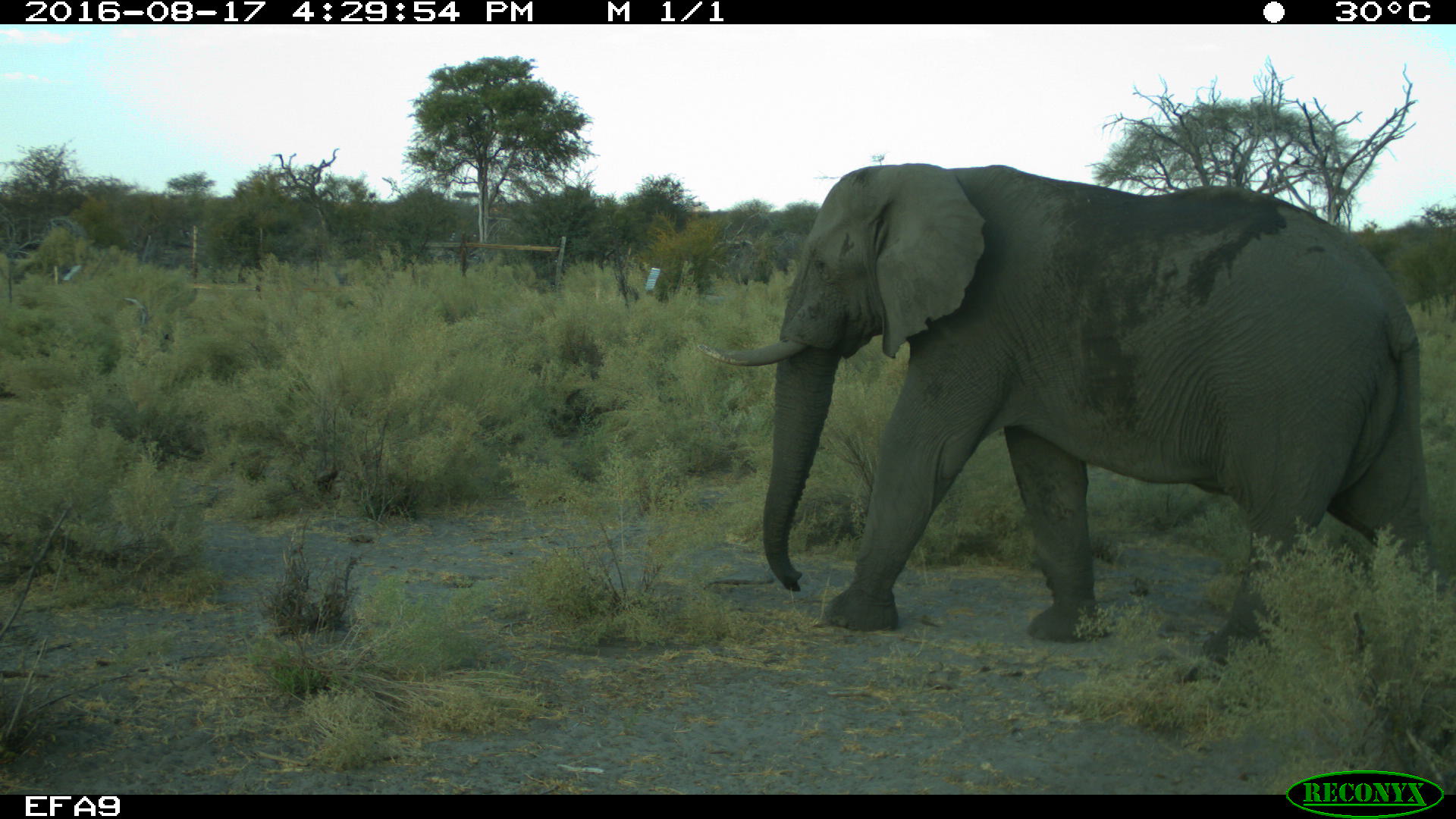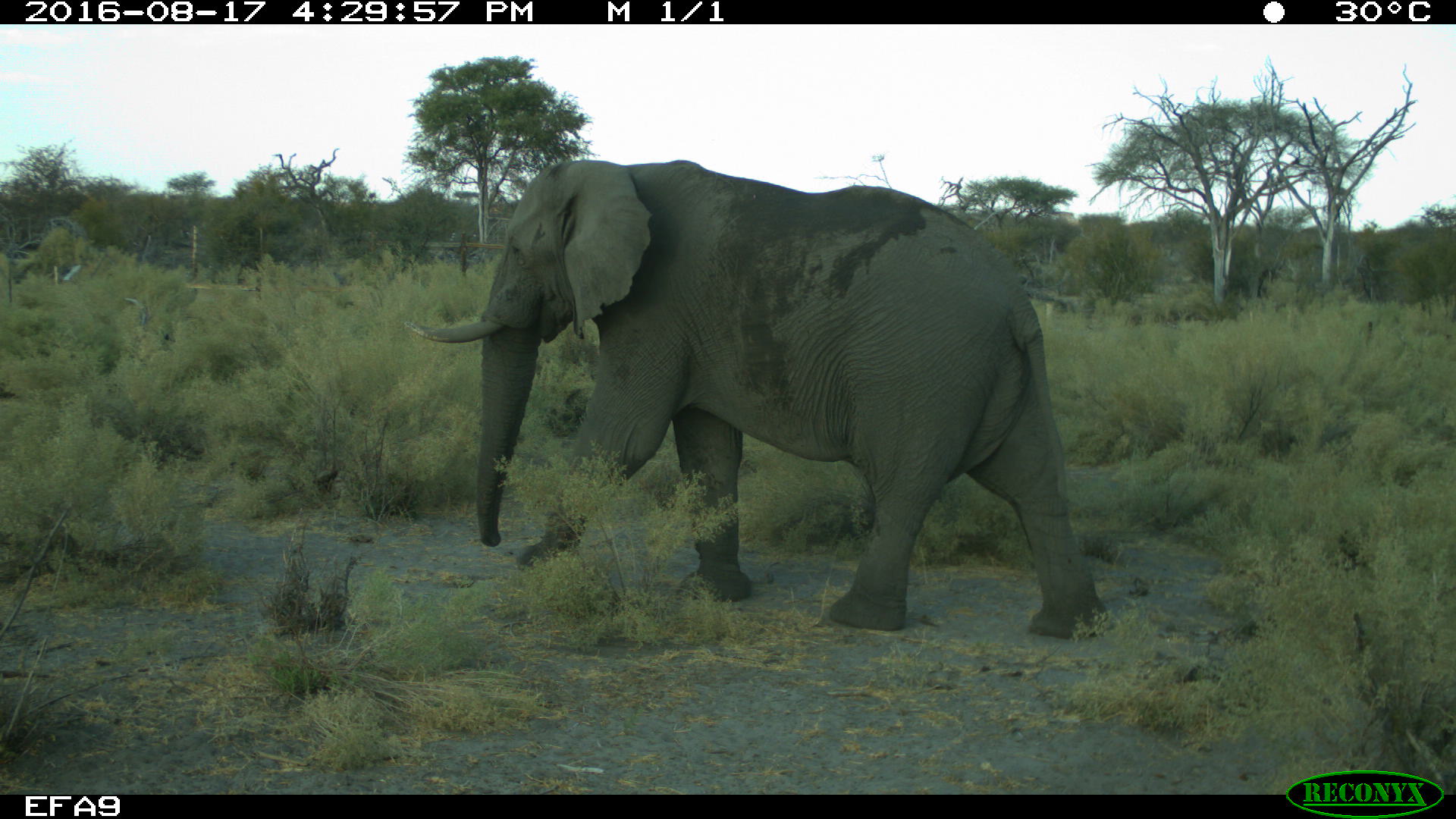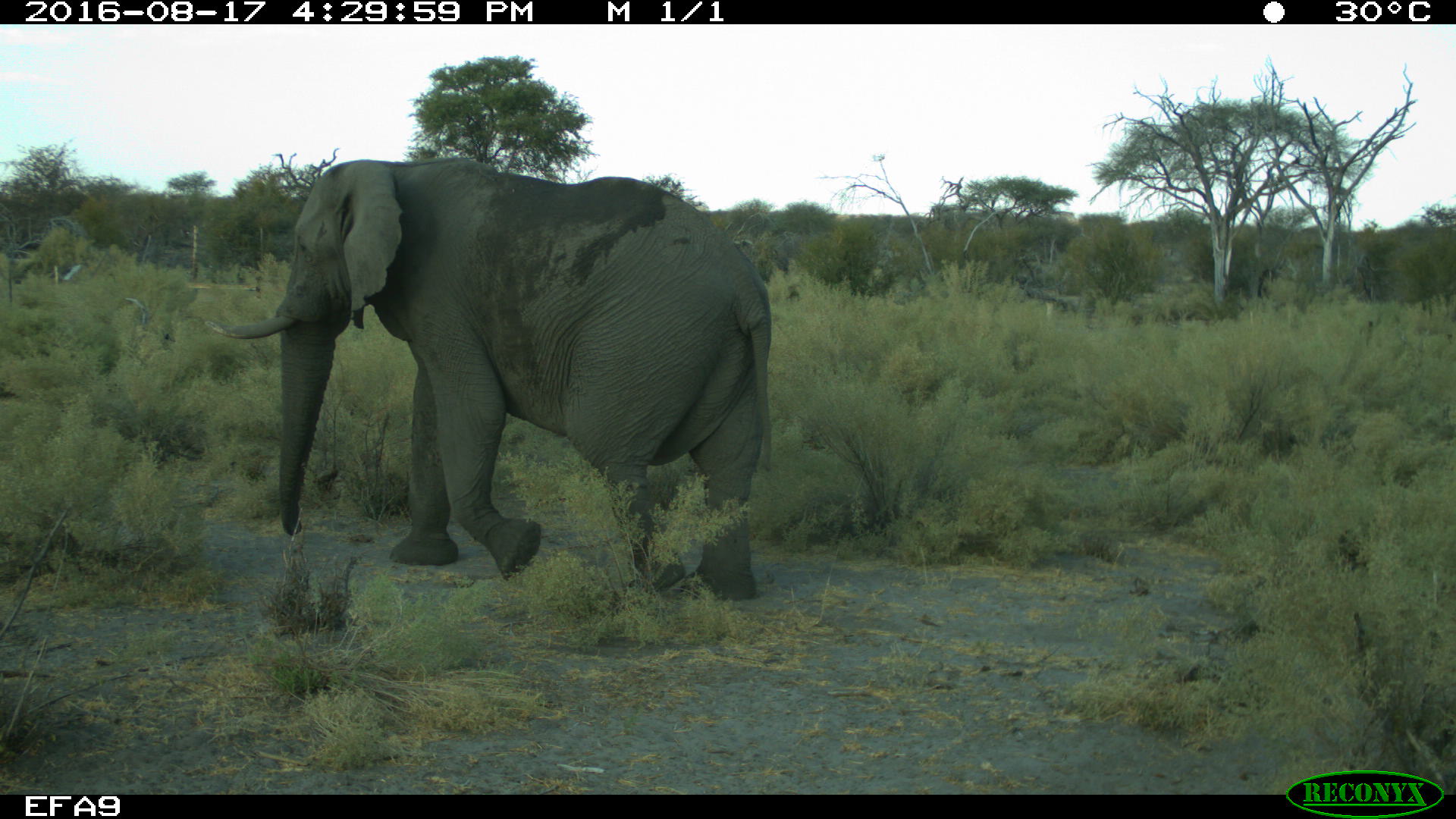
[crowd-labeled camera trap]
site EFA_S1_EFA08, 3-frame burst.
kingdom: Animalia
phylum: Chordata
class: Mammalia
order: Proboscidea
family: Elephantidae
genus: Loxodonta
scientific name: Loxodonta africana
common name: african bush elephant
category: elephant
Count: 1.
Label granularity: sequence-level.